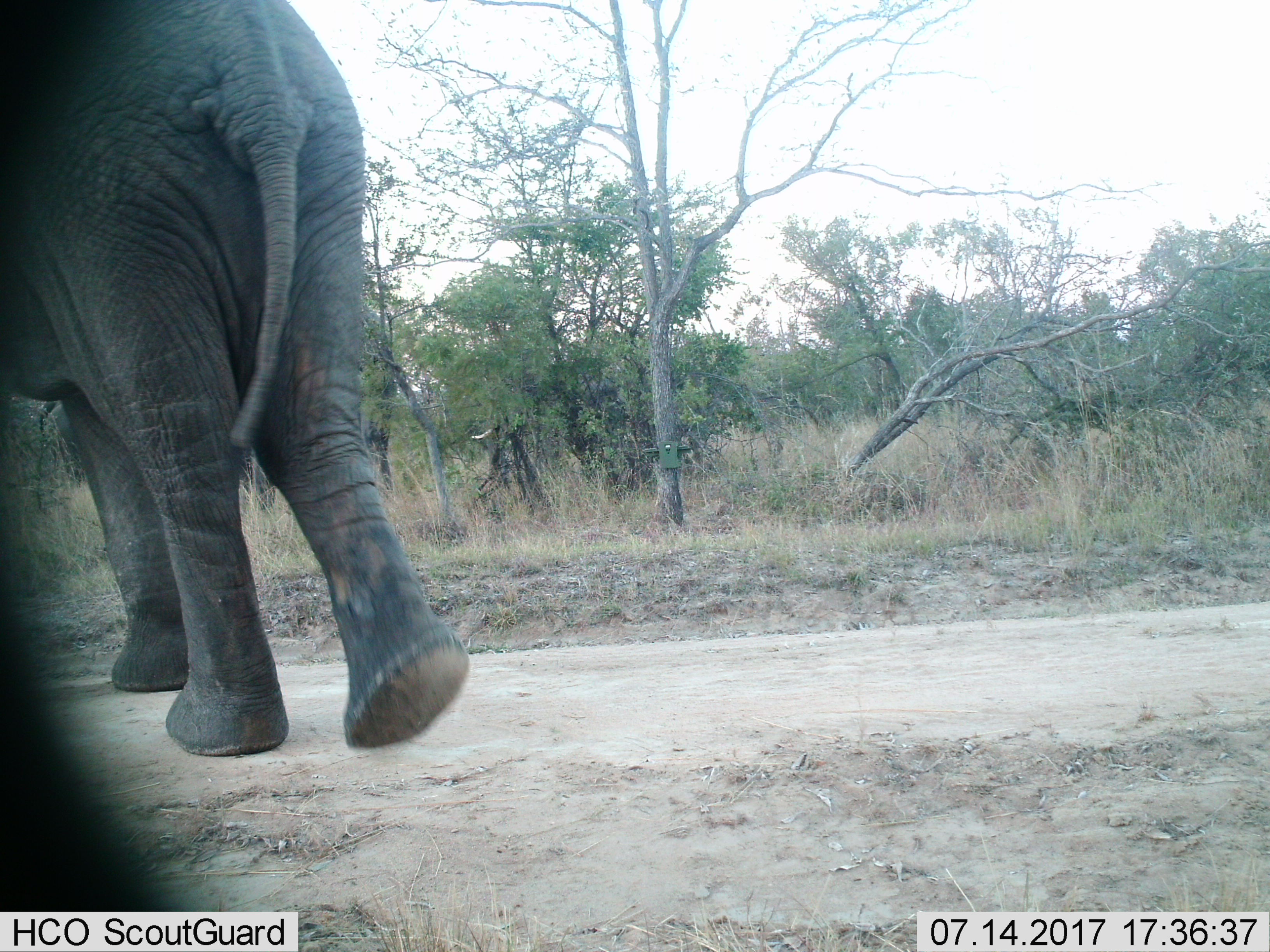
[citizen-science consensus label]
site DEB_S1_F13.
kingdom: Animalia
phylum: Chordata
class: Mammalia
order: Proboscidea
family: Elephantidae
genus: Loxodonta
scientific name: Loxodonta africana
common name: african bush elephant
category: elephant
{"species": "elephant (african bush elephant) (Loxodonta africana)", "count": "1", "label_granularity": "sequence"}